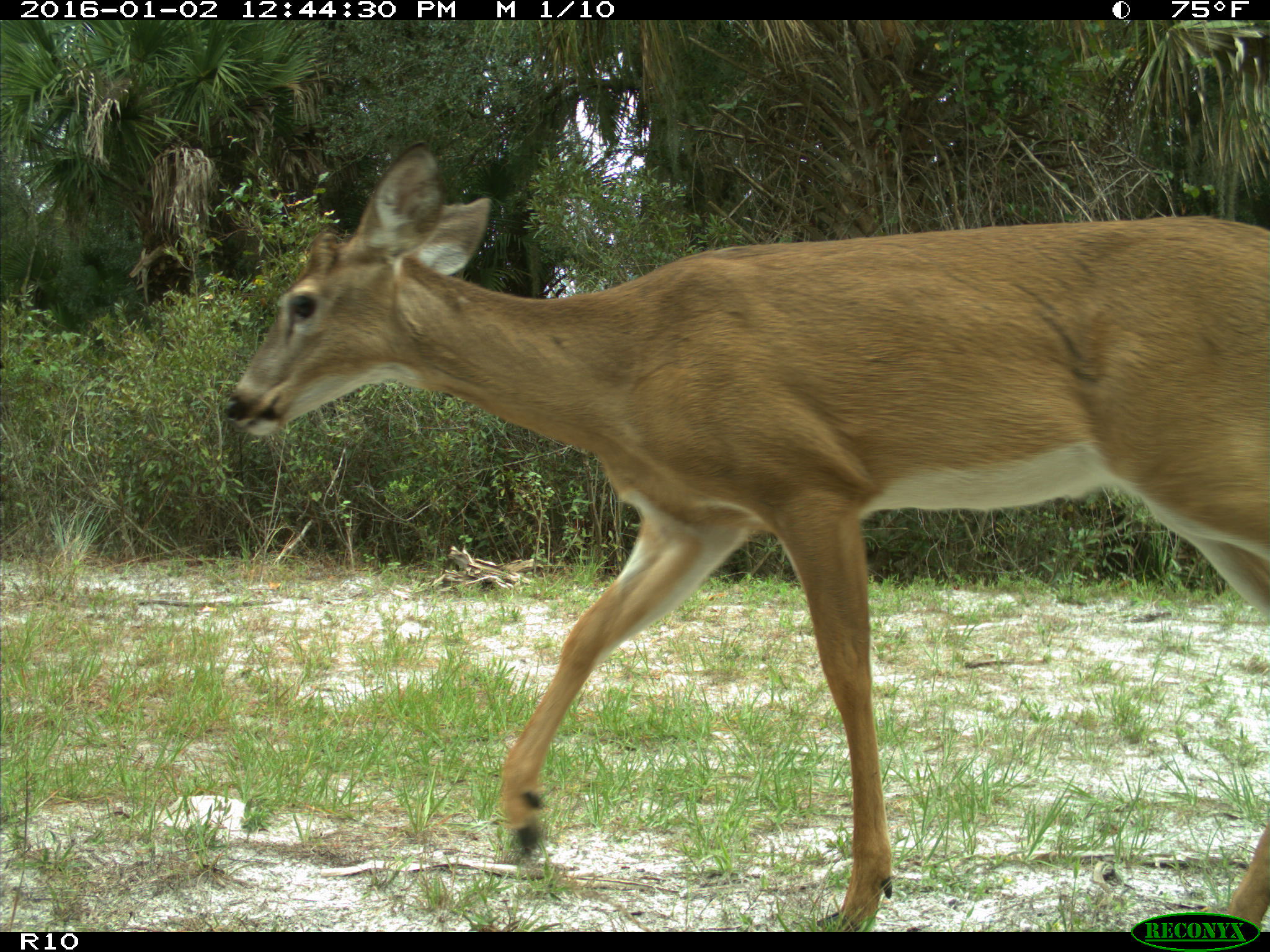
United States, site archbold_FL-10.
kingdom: Animalia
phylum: Chordata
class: Mammalia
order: Artiodactyla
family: Cervidae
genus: Odocoileus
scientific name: Odocoileus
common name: deer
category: unidentified deer